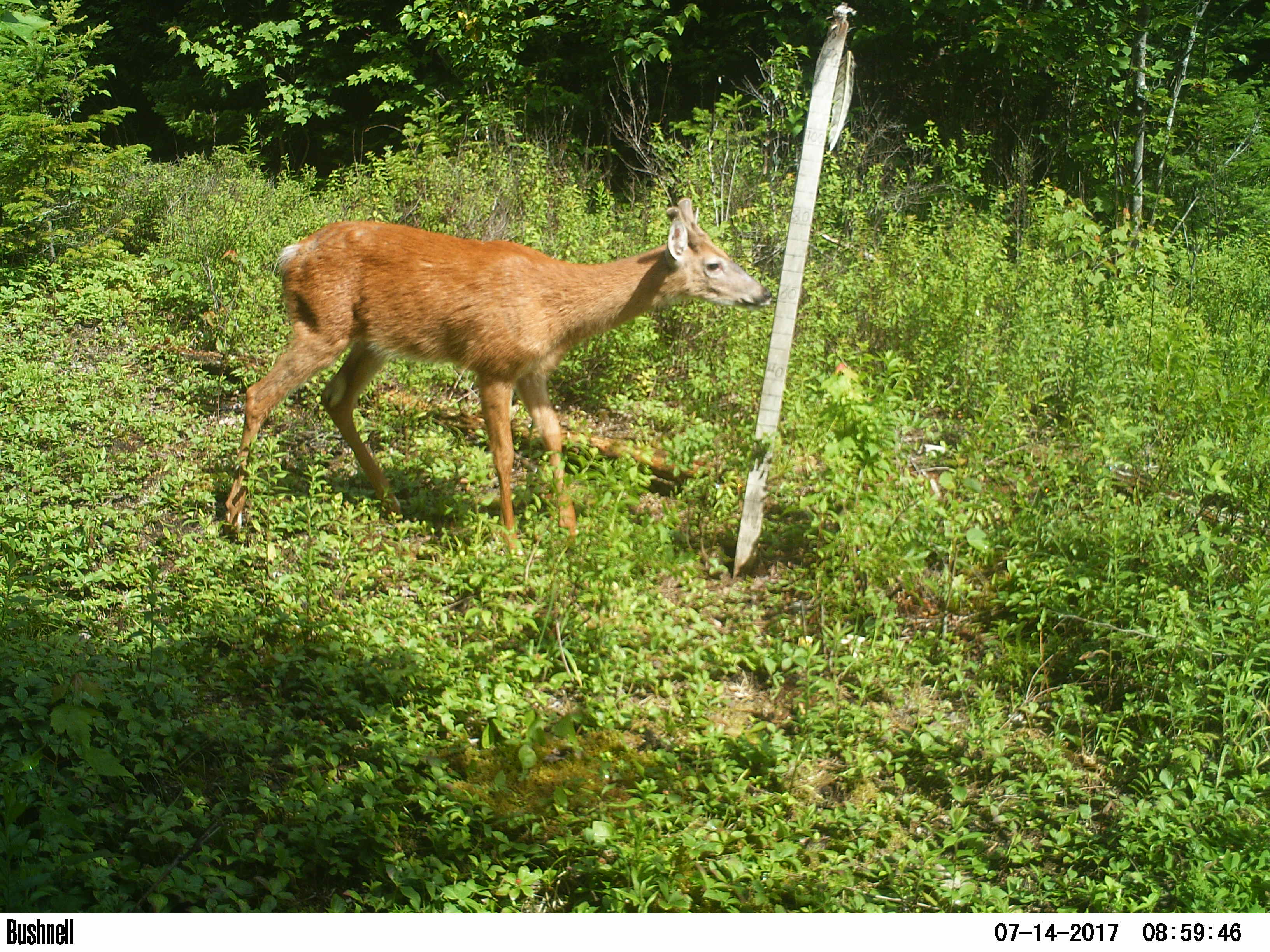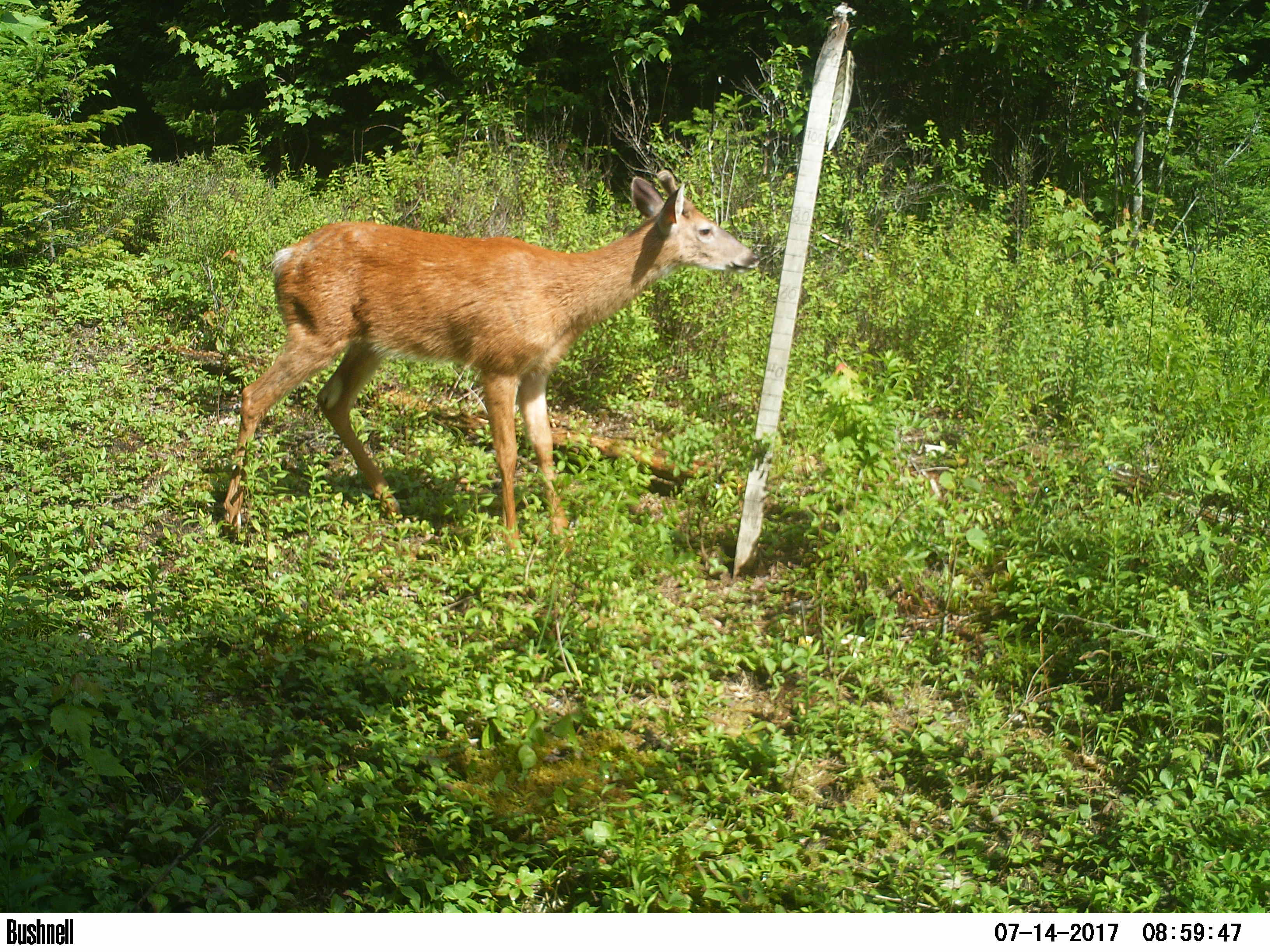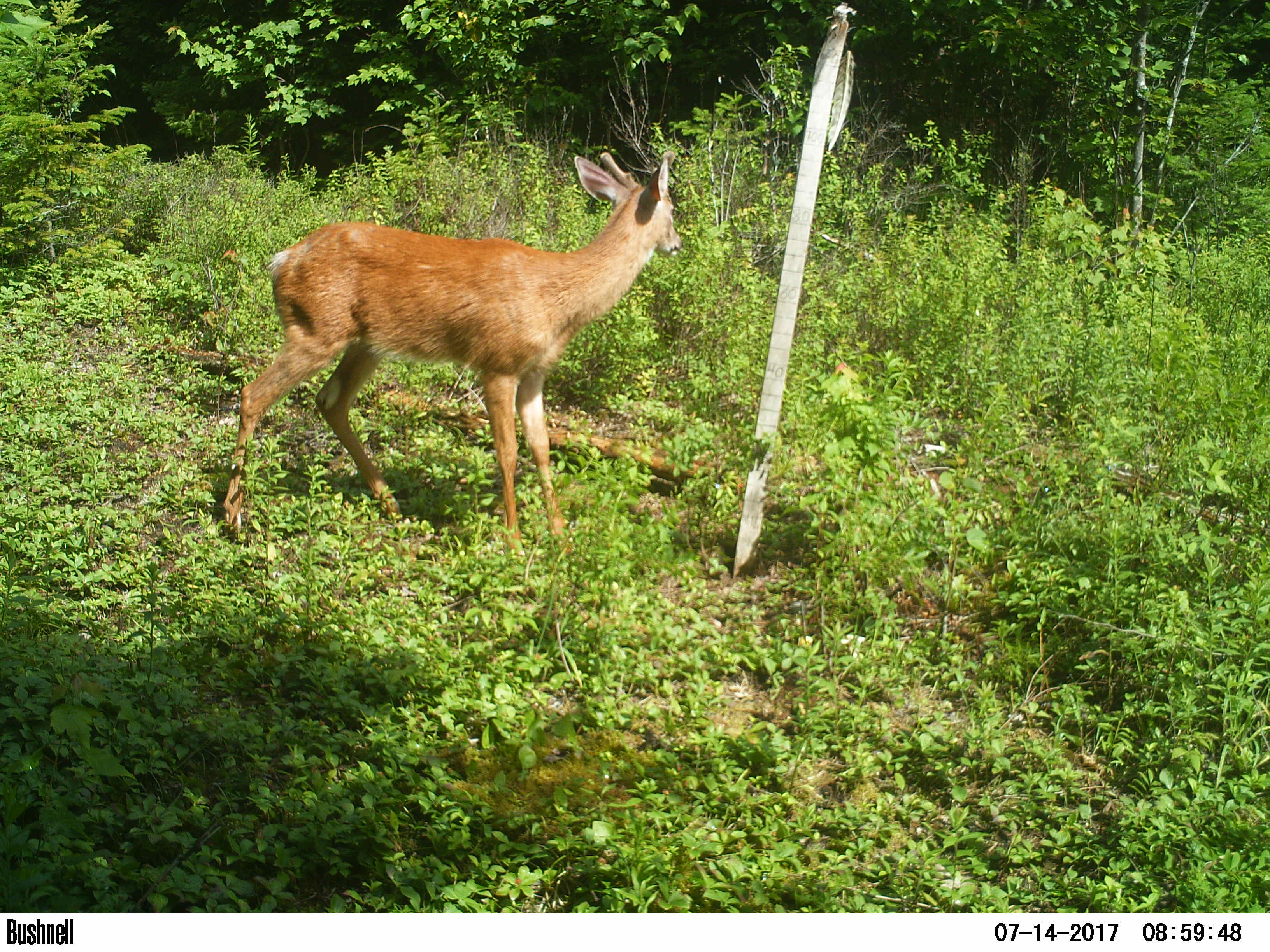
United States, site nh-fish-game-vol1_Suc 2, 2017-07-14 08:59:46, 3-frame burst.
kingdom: Animalia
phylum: Chordata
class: Mammalia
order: Artiodactyla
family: Cervidae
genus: Odocoileus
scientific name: Odocoileus virginianus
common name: white-tailed deer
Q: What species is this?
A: White-tailed deer (Odocoileus virginianus).